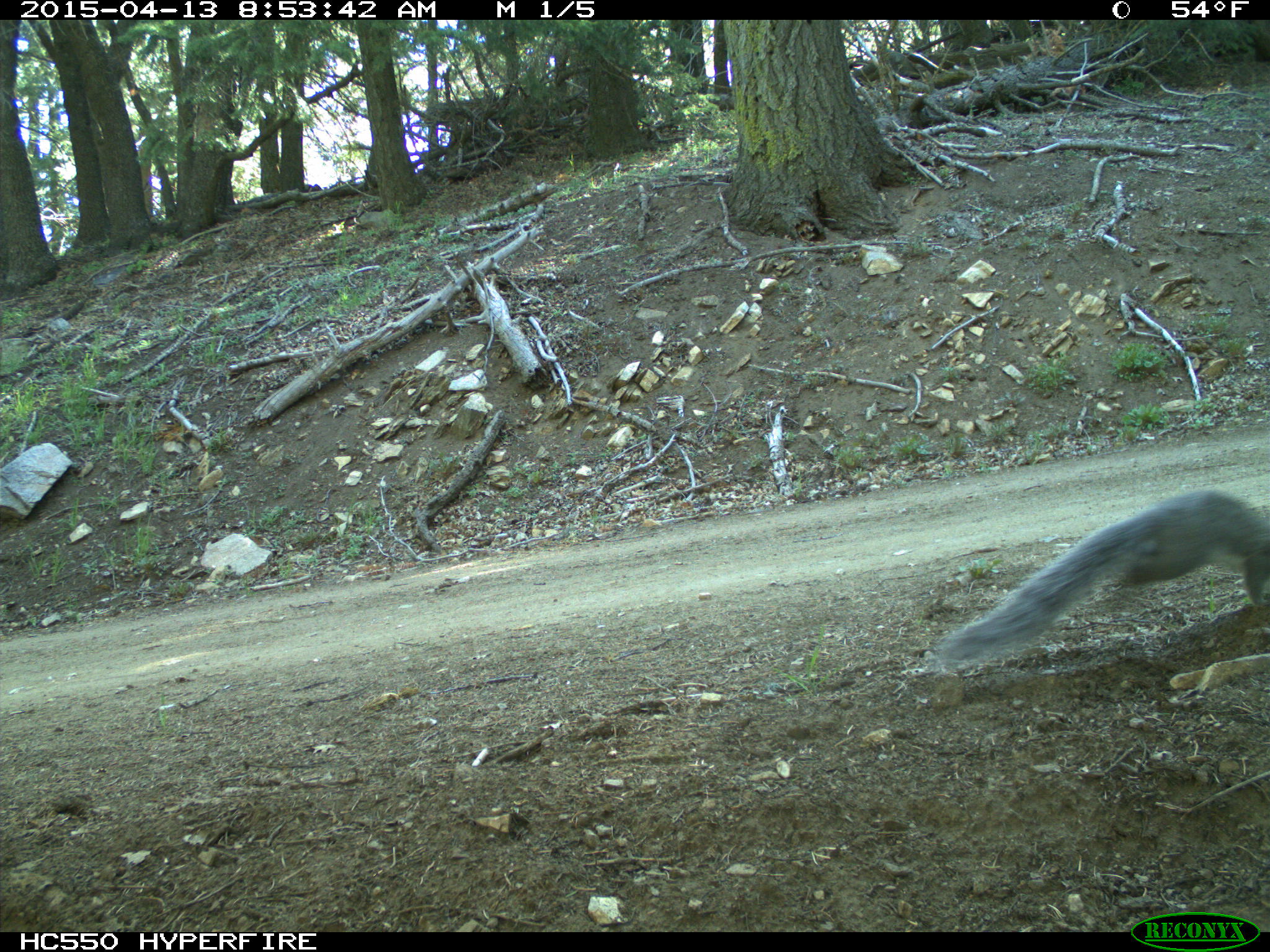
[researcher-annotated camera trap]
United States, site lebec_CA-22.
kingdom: Animalia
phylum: Chordata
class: Mammalia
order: Rodentia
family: Sciuridae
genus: Sciurus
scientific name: Sciurus carolinensis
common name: eastern gray squirrel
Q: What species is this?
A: Sciurus carolinensis (eastern gray squirrel).